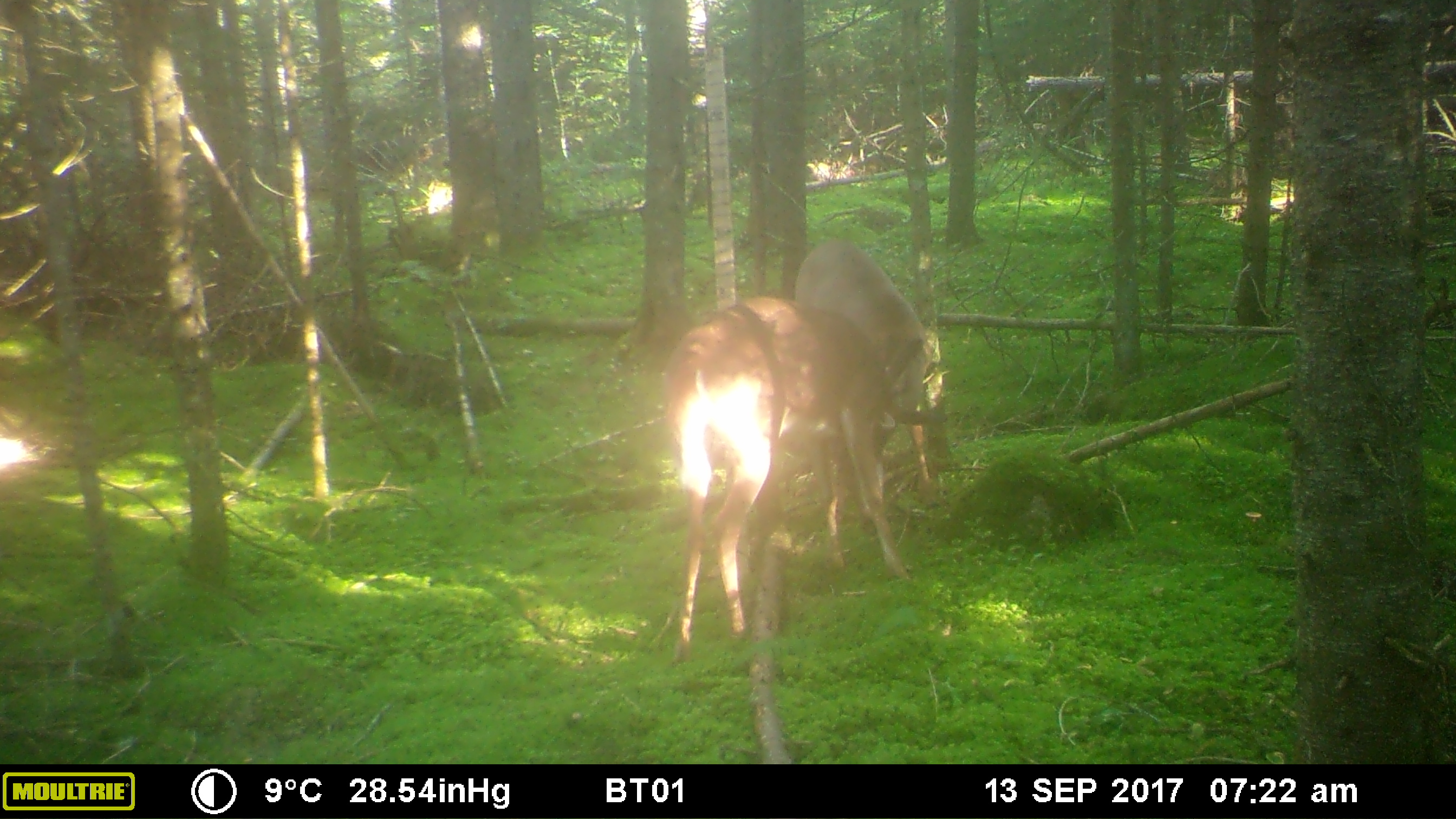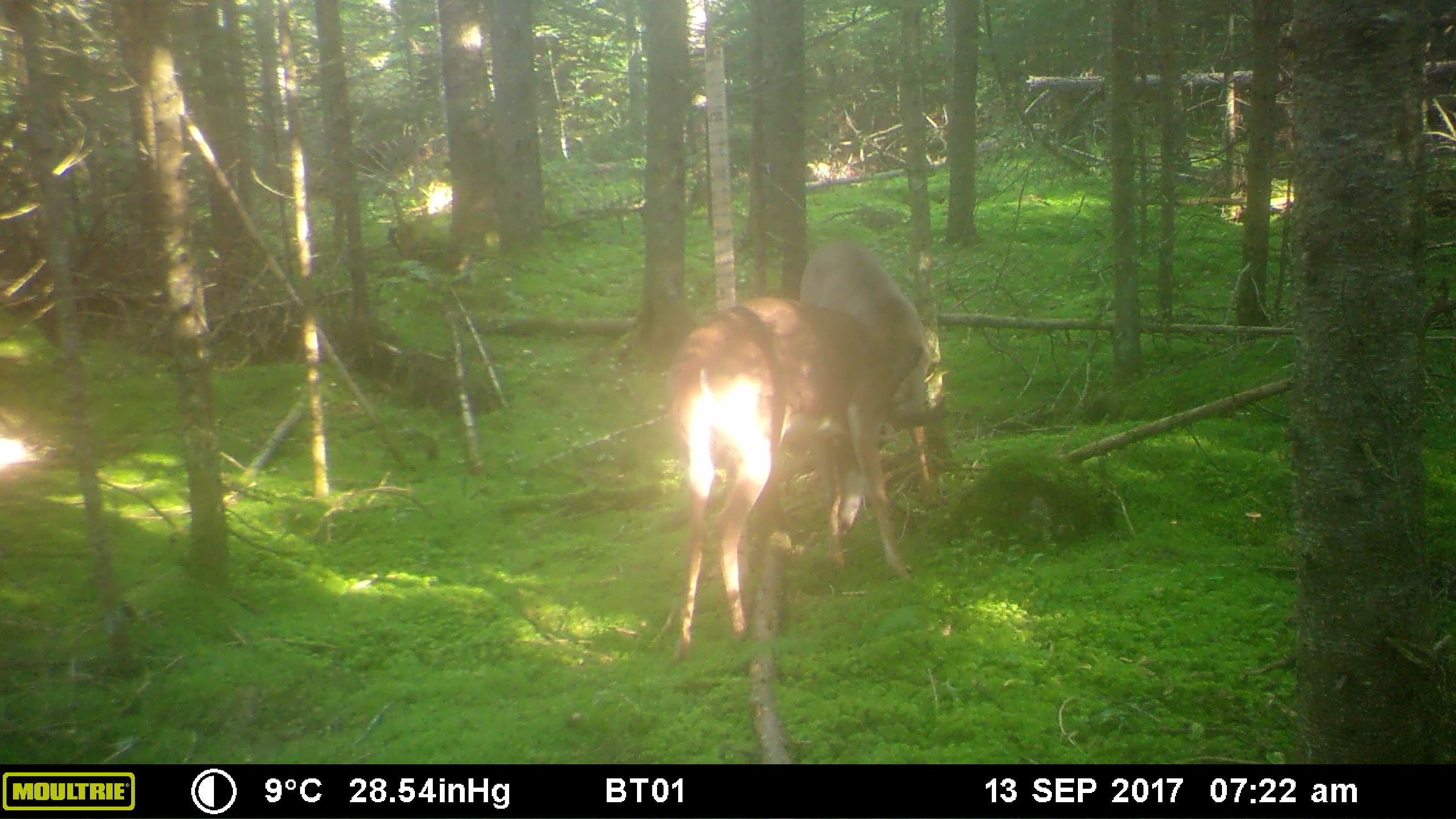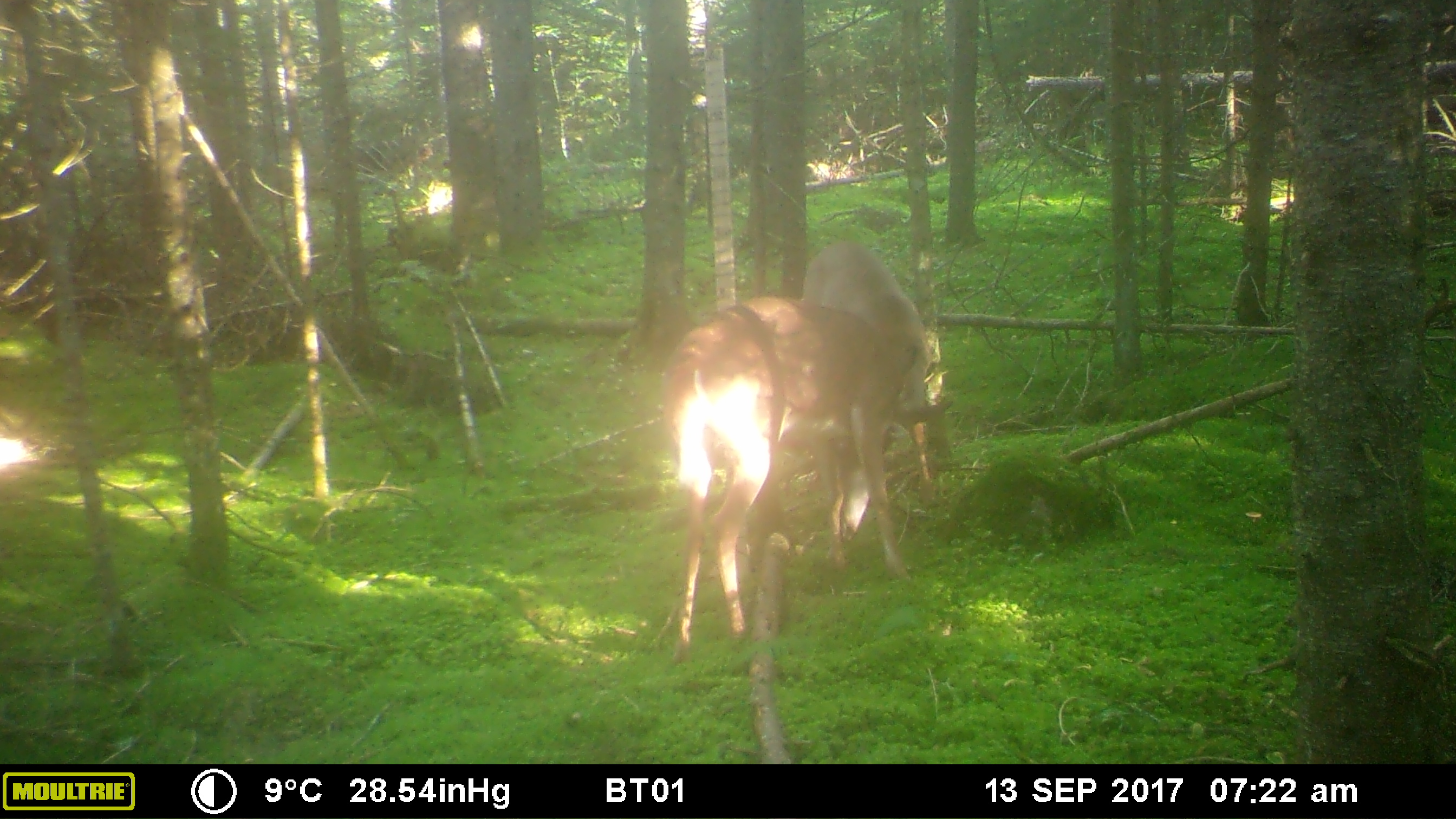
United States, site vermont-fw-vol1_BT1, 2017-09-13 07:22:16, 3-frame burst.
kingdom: Animalia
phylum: Chordata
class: Mammalia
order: Artiodactyla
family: Cervidae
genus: Odocoileus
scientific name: Odocoileus virginianus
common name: white-tailed deer